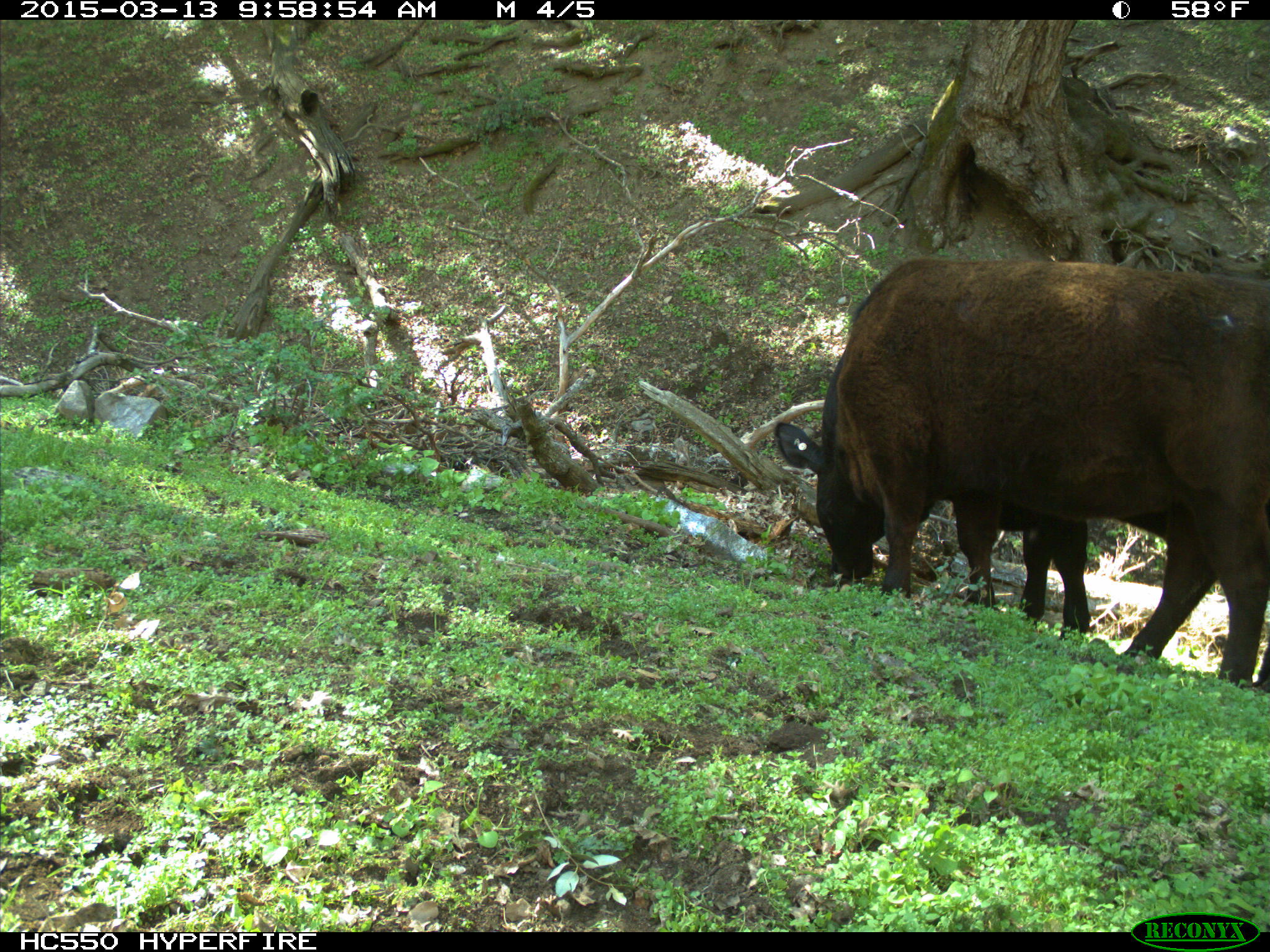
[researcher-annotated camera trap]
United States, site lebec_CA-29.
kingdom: Animalia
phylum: Chordata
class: Mammalia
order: Artiodactyla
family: Bovidae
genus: Bos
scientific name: Bos taurus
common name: domestic cow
Bos taurus (domestic cow).